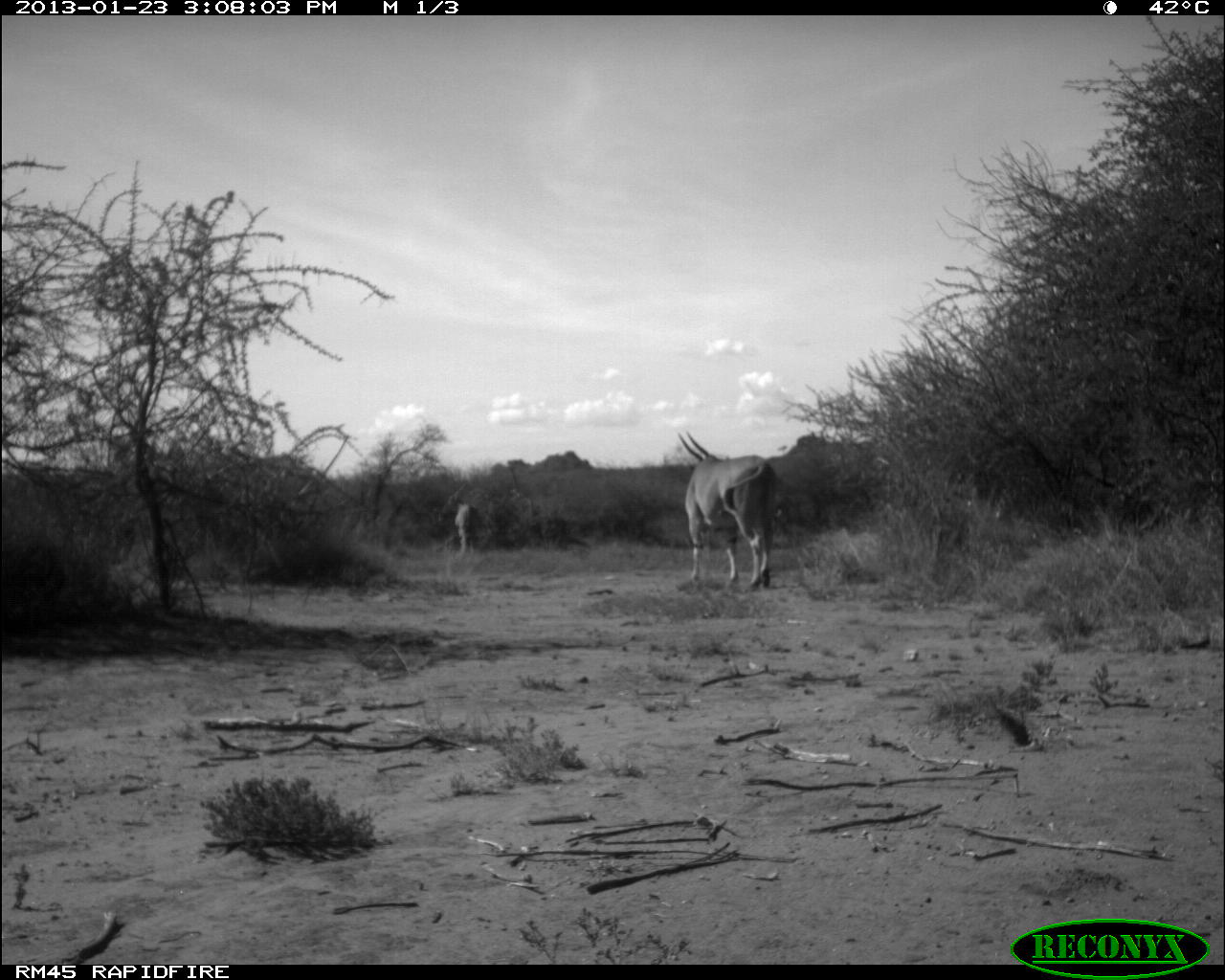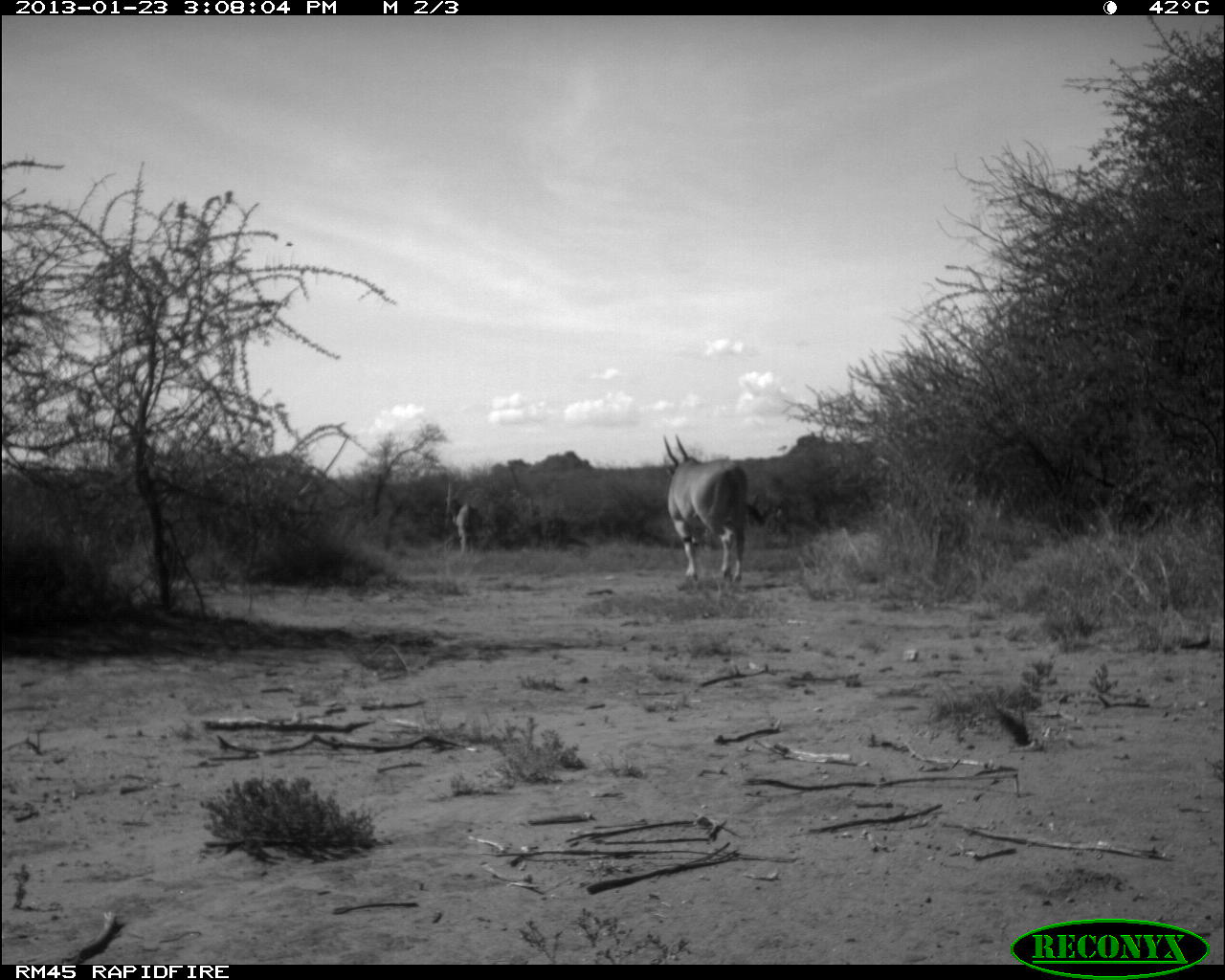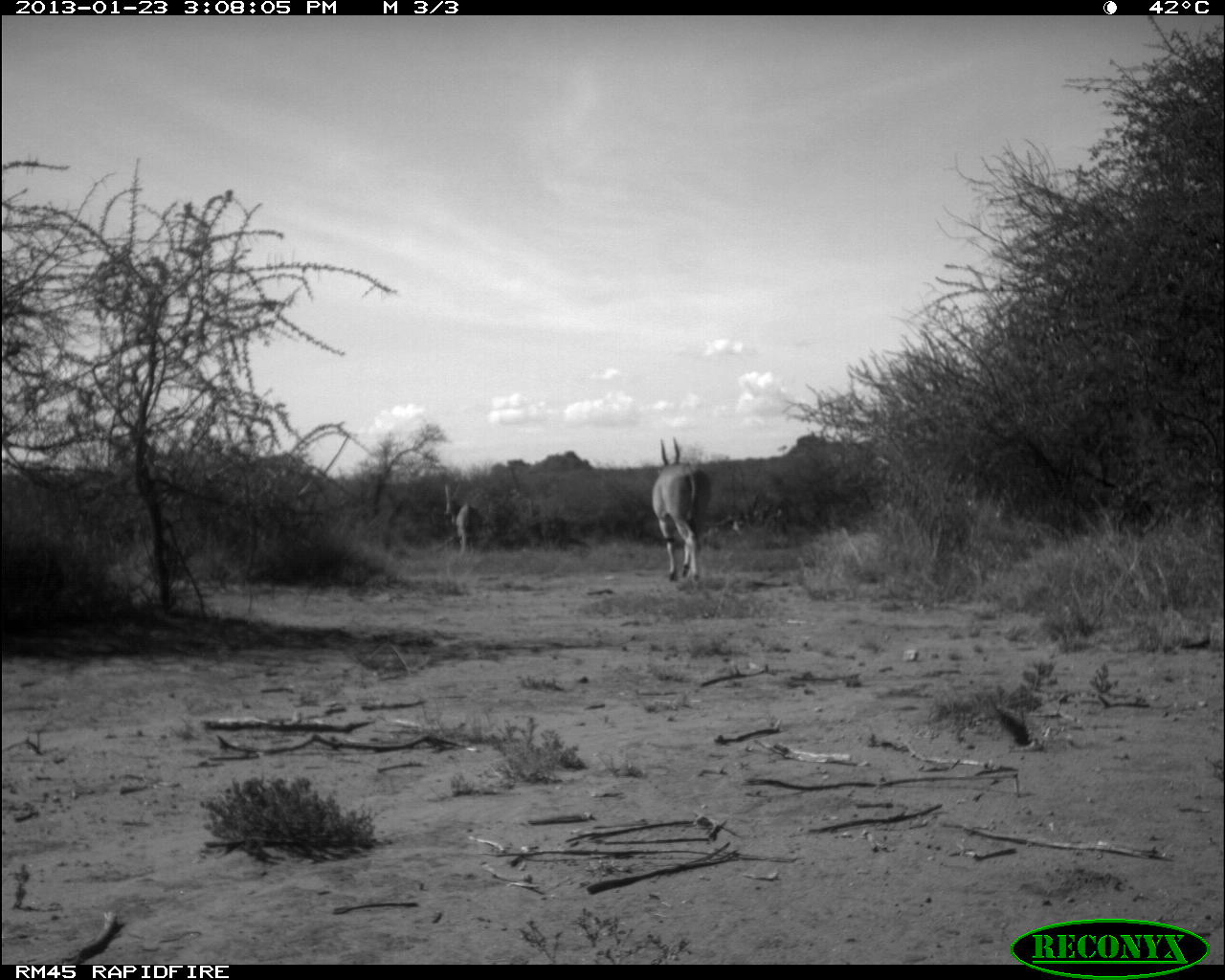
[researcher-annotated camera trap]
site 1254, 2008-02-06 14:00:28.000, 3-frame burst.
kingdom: Animalia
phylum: Chordata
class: Mammalia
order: Artiodactyla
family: Bovidae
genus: Tragelaphus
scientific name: Tragelaphus oryx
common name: eland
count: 4